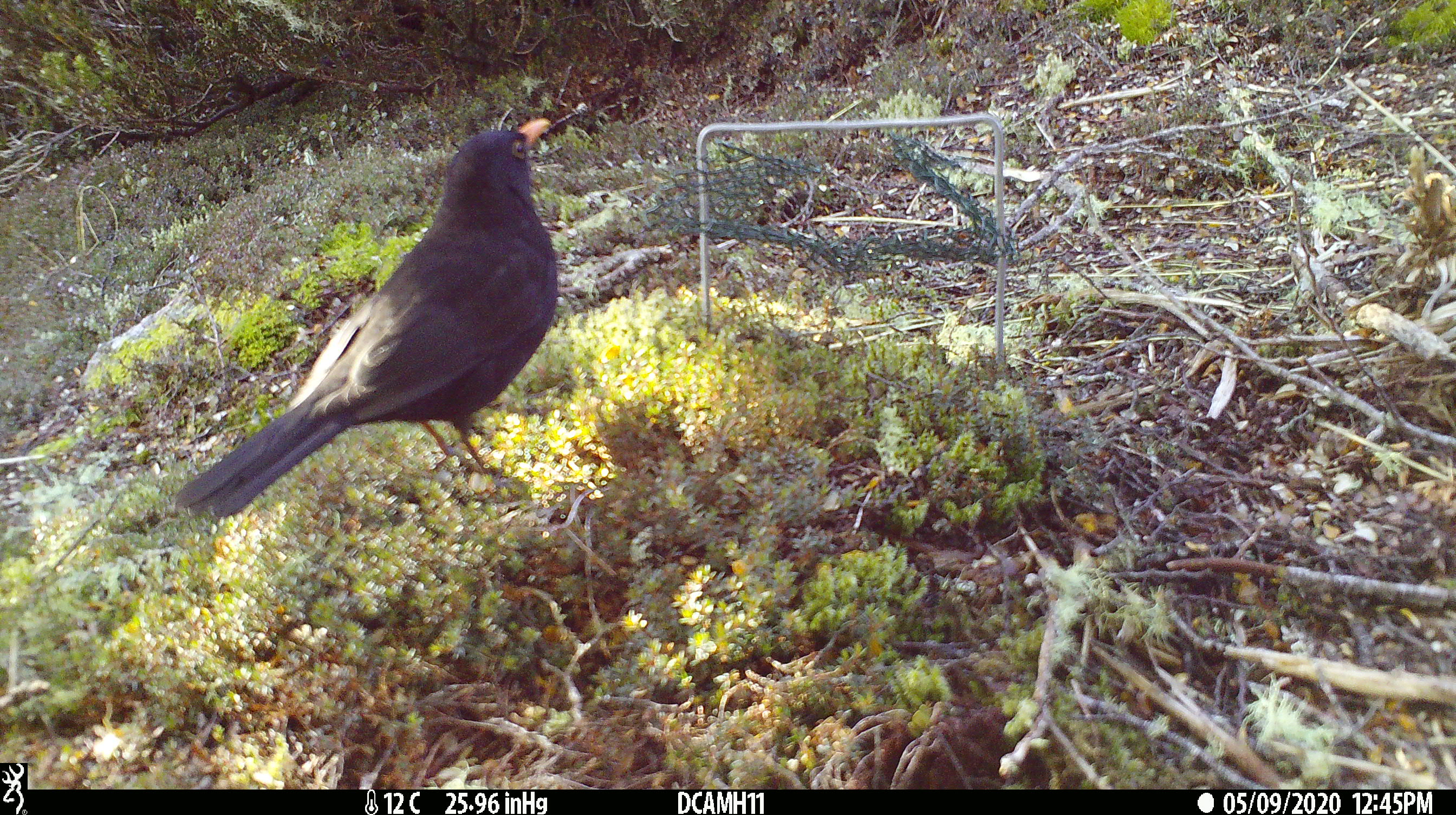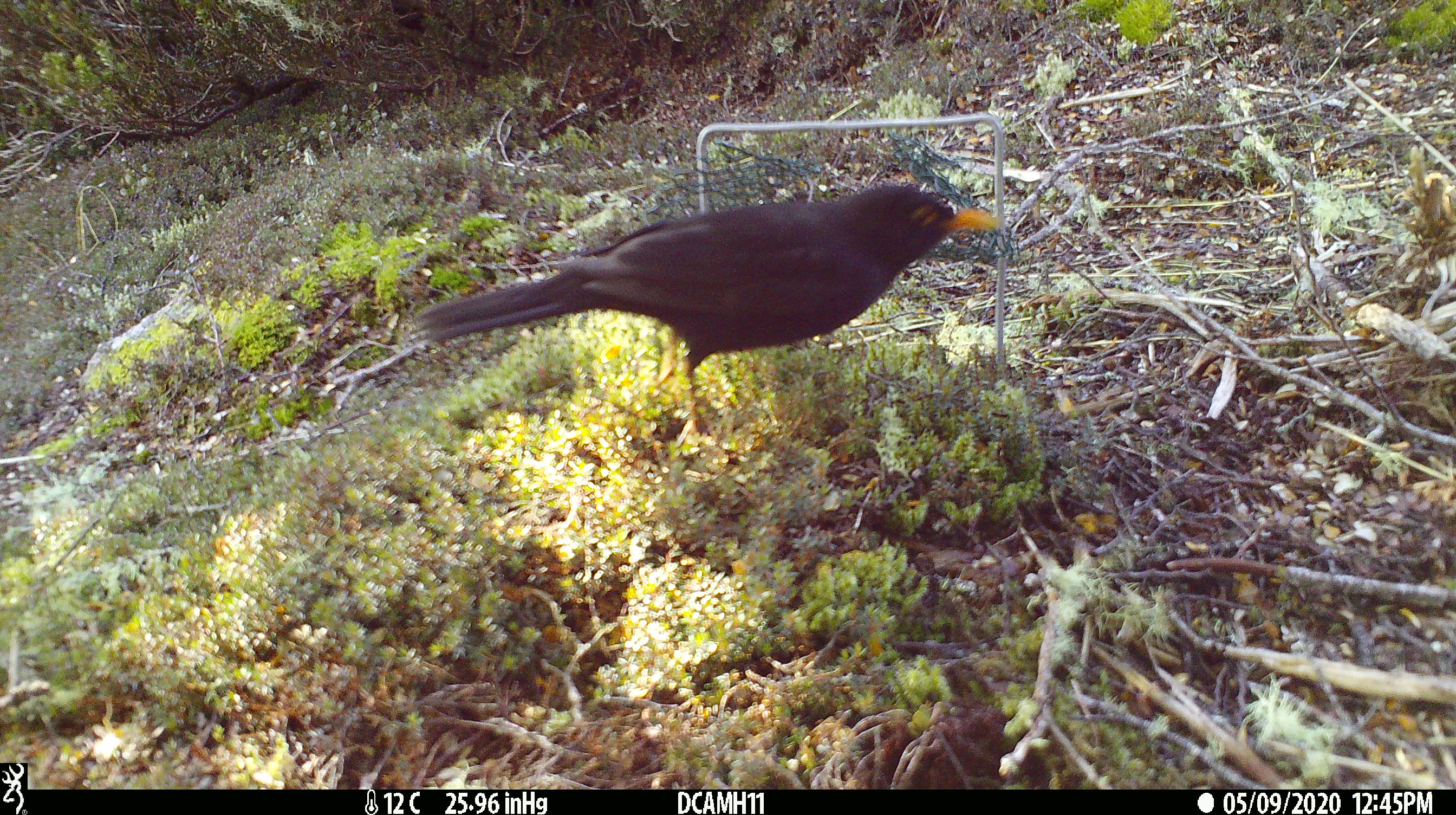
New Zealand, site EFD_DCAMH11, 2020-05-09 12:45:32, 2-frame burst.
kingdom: Animalia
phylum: Chordata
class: Aves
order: Passeriformes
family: Turdidae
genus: Turdus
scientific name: Turdus merula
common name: eurasian blackbird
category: blackbird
Blackbird (eurasian blackbird) (Turdus merula).